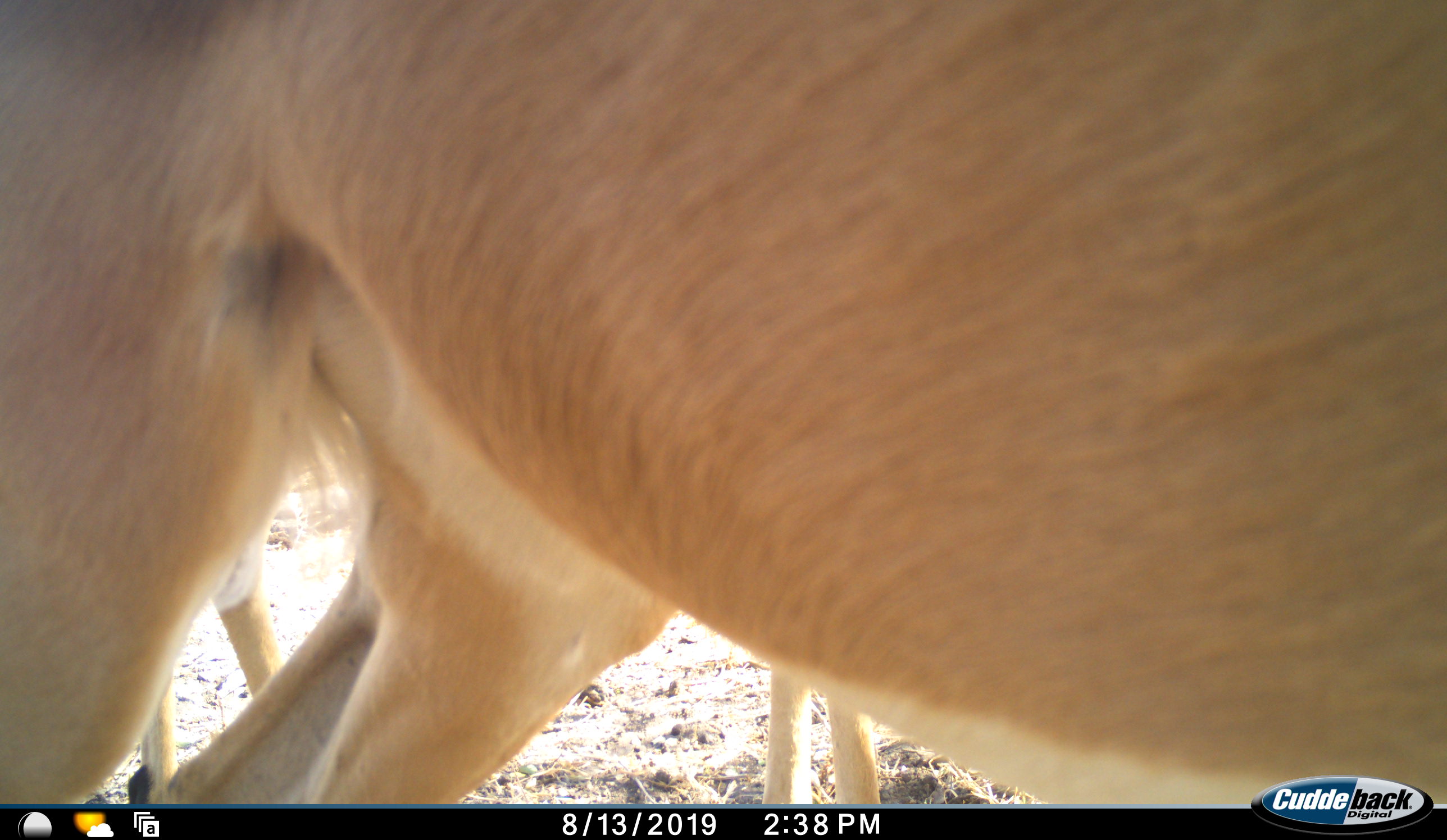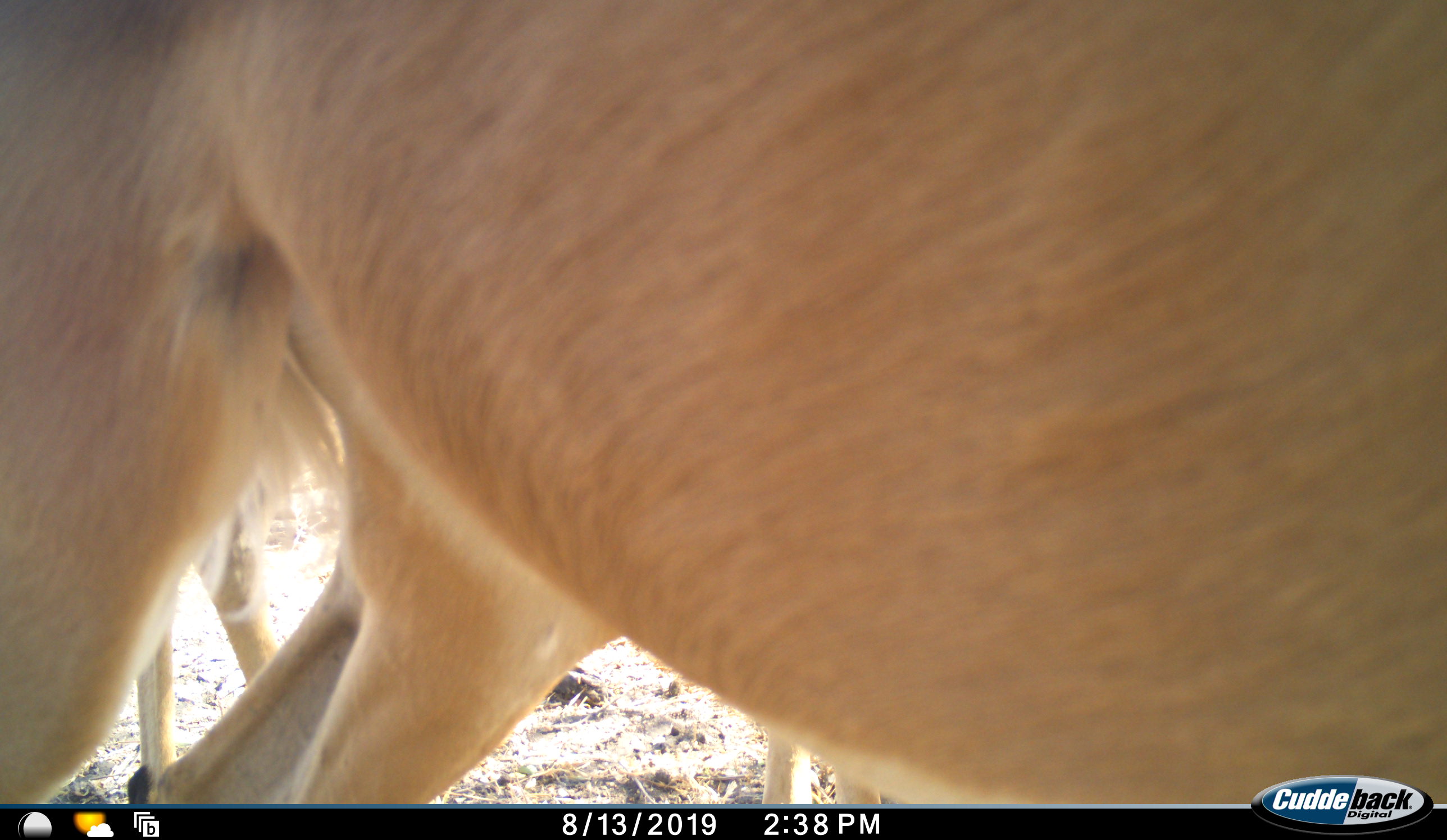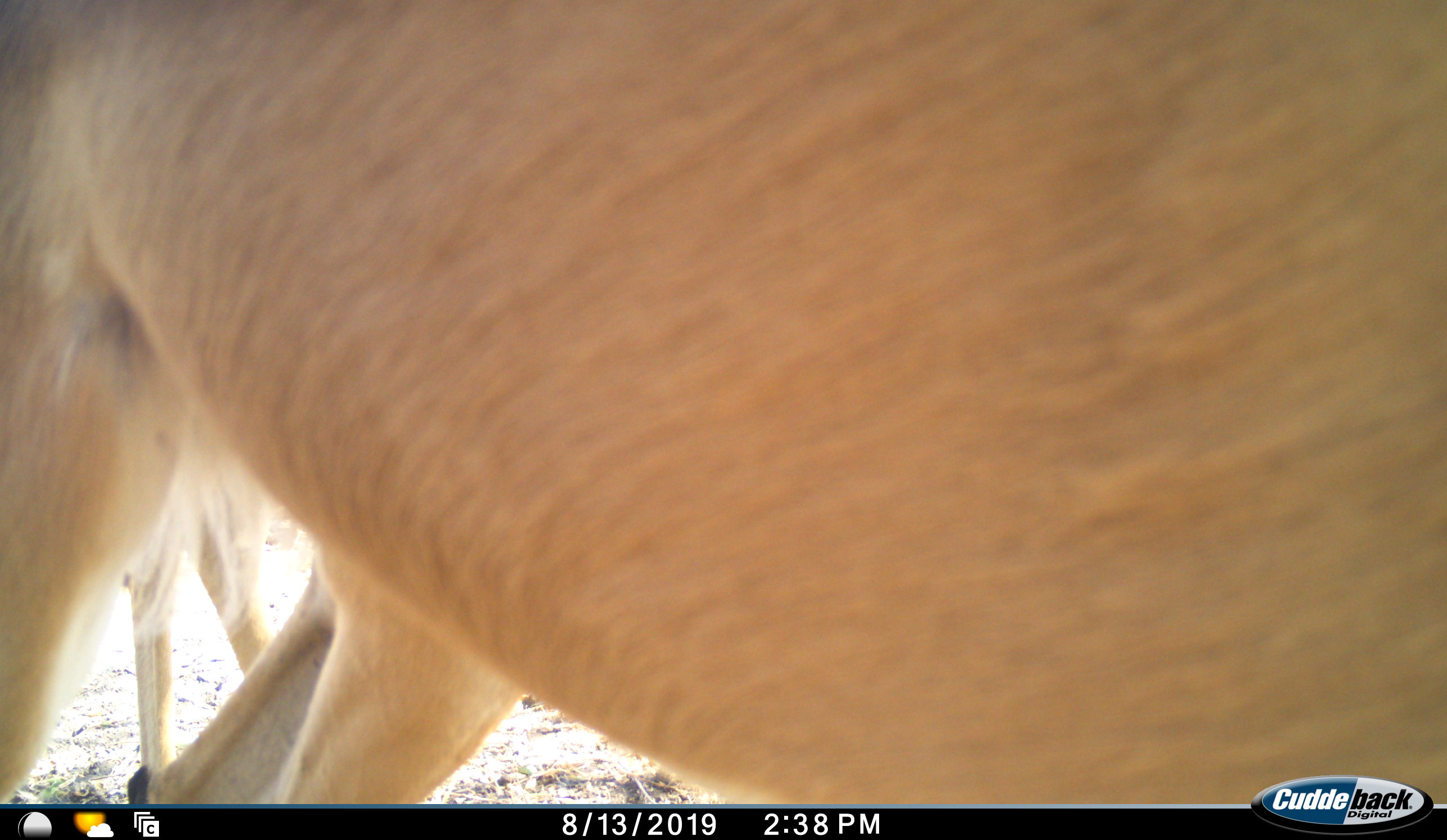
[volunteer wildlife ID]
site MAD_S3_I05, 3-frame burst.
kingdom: Animalia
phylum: Chordata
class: Mammalia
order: Artiodactyla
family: Bovidae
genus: Aepyceros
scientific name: Aepyceros melampus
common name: impala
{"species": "impala (Aepyceros melampus)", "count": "2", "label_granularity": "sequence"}